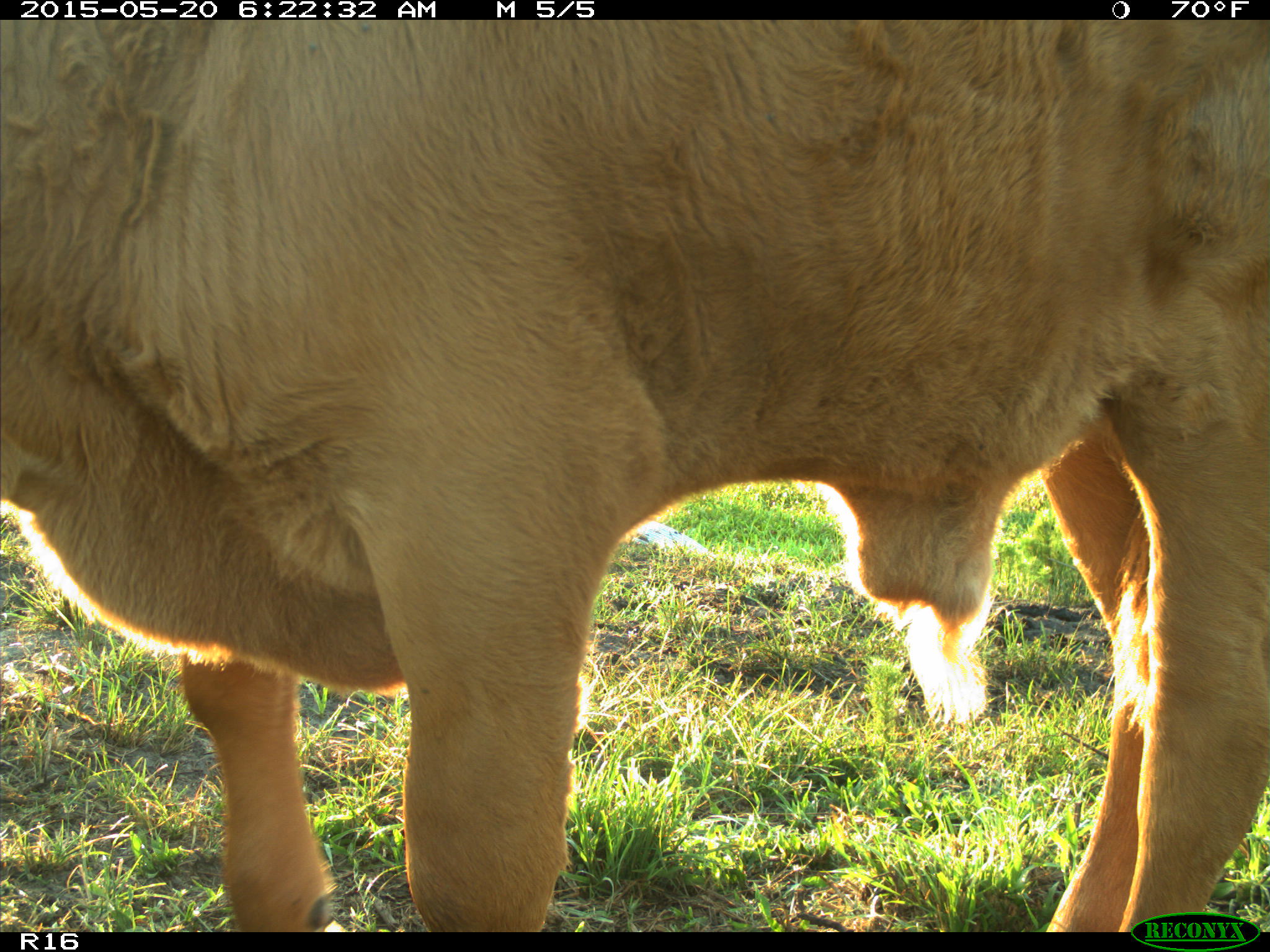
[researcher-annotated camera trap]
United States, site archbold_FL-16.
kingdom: Animalia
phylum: Chordata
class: Mammalia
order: Artiodactyla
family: Bovidae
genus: Bos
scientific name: Bos taurus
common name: domestic cow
Bos taurus (domestic cow).